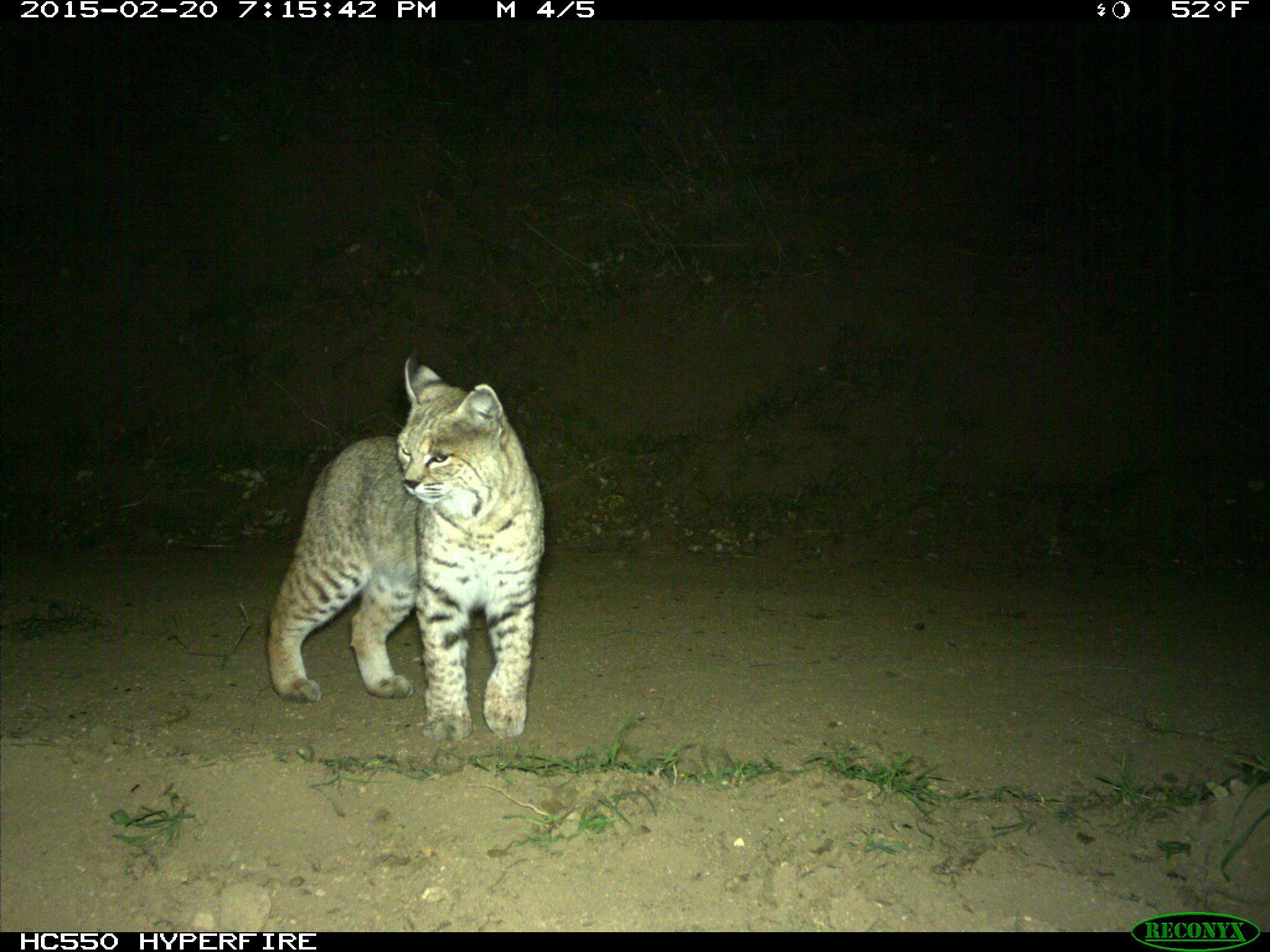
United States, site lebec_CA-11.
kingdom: Animalia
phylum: Chordata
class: Mammalia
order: Carnivora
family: Felidae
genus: Lynx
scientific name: Lynx rufus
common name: bobcat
Lynx rufus (bobcat).